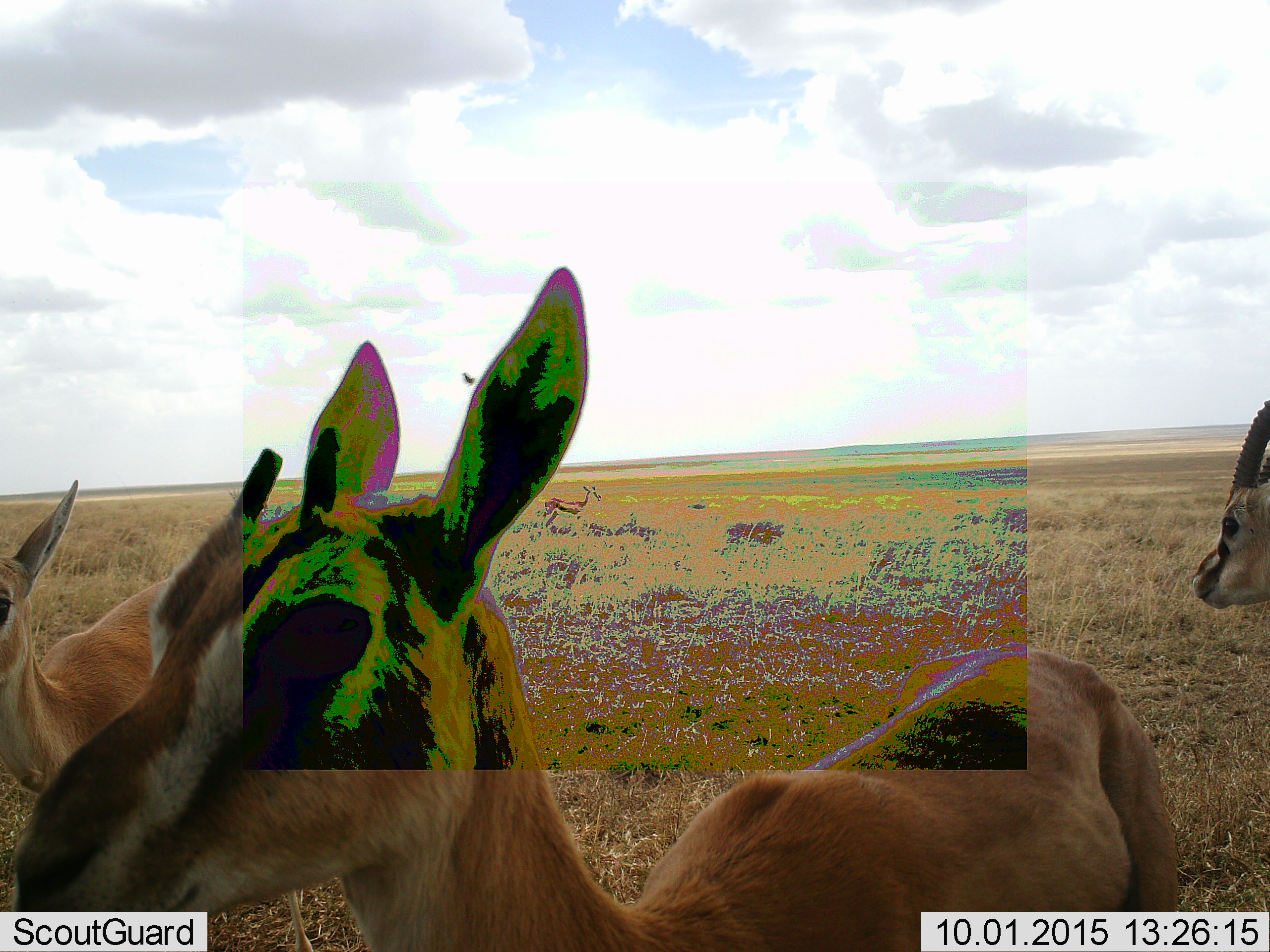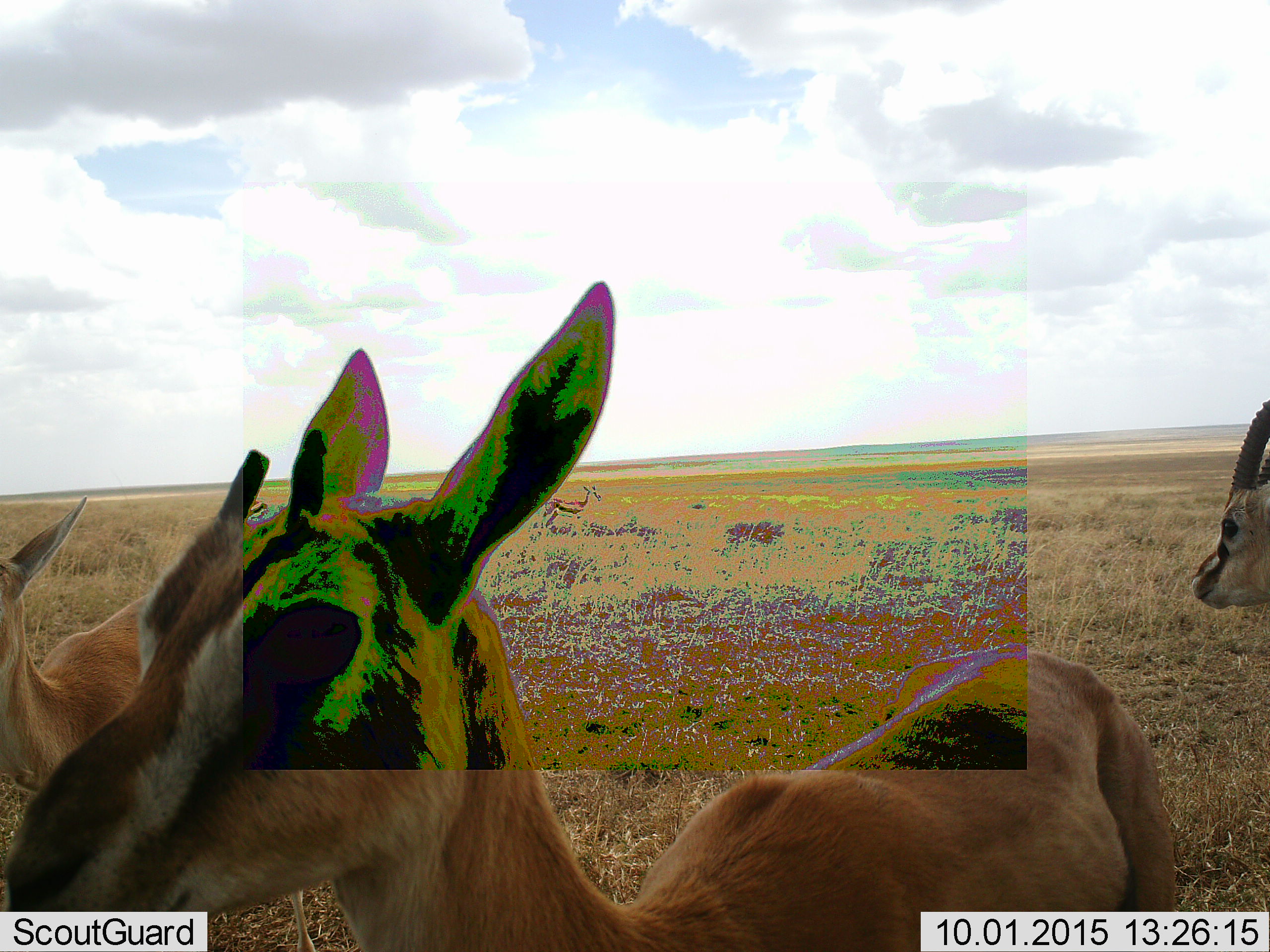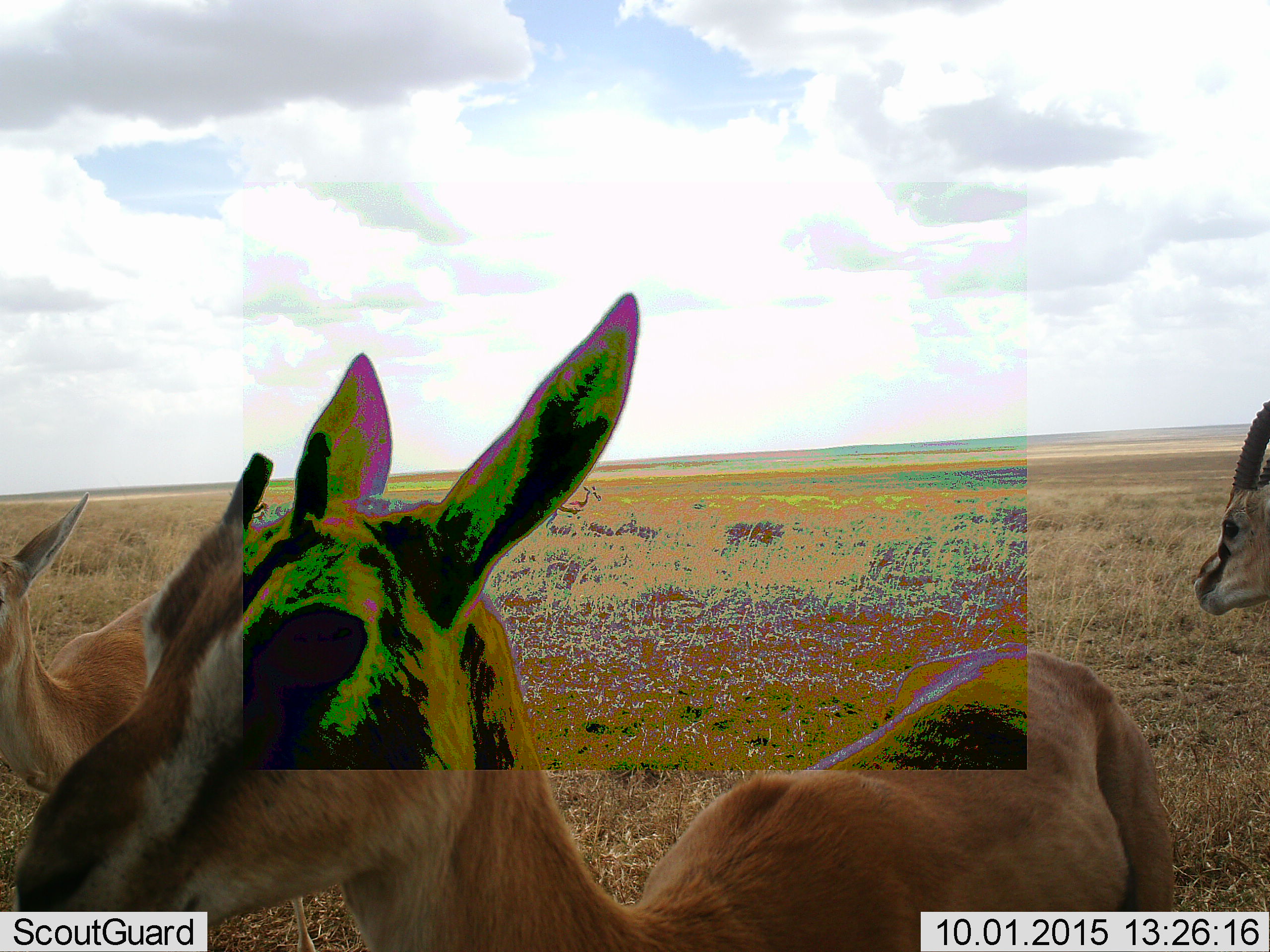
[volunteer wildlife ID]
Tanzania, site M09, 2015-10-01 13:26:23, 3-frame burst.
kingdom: Animalia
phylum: Chordata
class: Mammalia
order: Artiodactyla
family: Bovidae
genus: Eudorcas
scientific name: Eudorcas thomsonii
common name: thomson's gazelle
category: gazellethomsons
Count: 3.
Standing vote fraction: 100%.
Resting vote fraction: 0%.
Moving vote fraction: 12%.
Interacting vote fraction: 0%.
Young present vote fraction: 25%.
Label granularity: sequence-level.